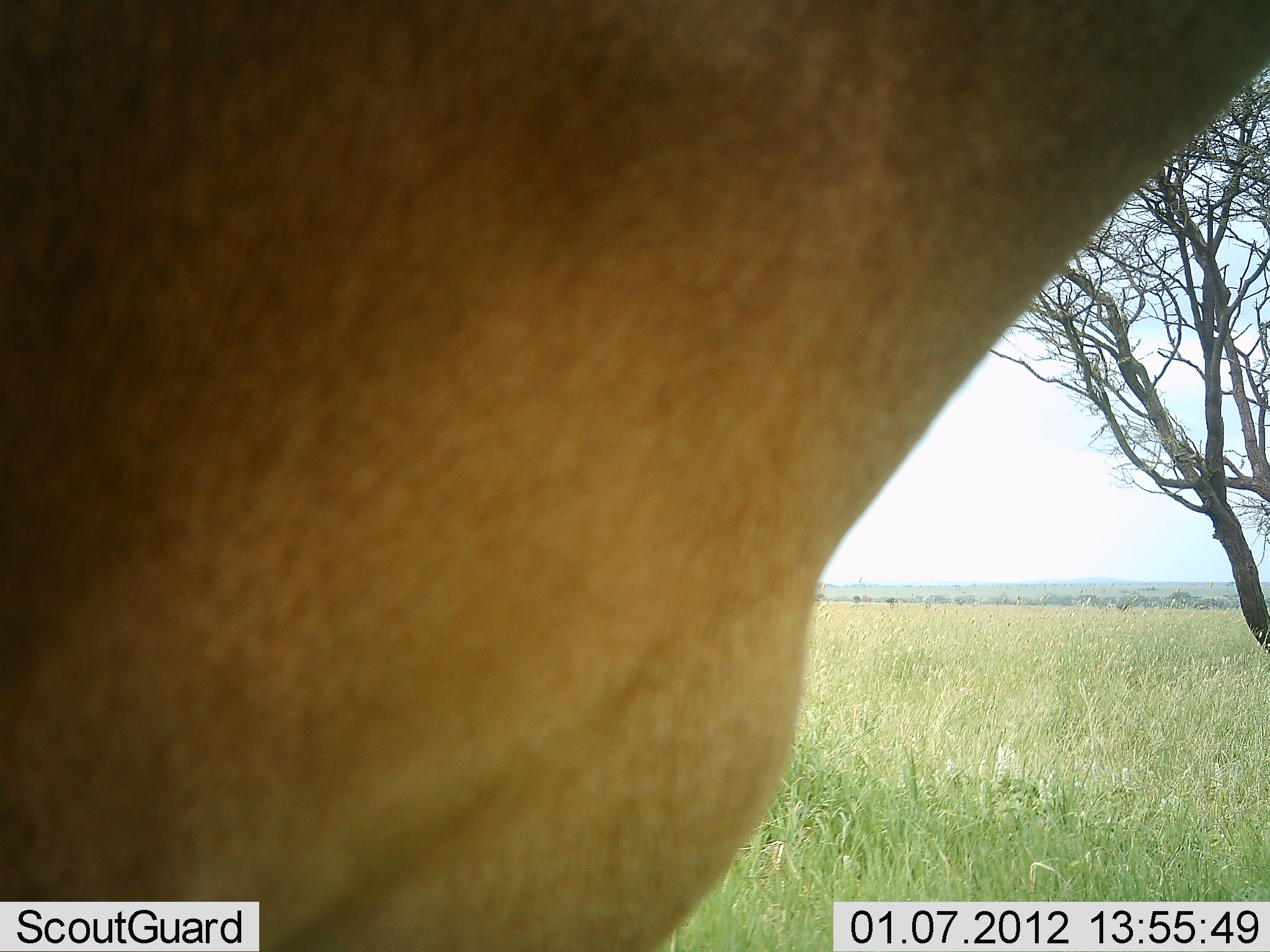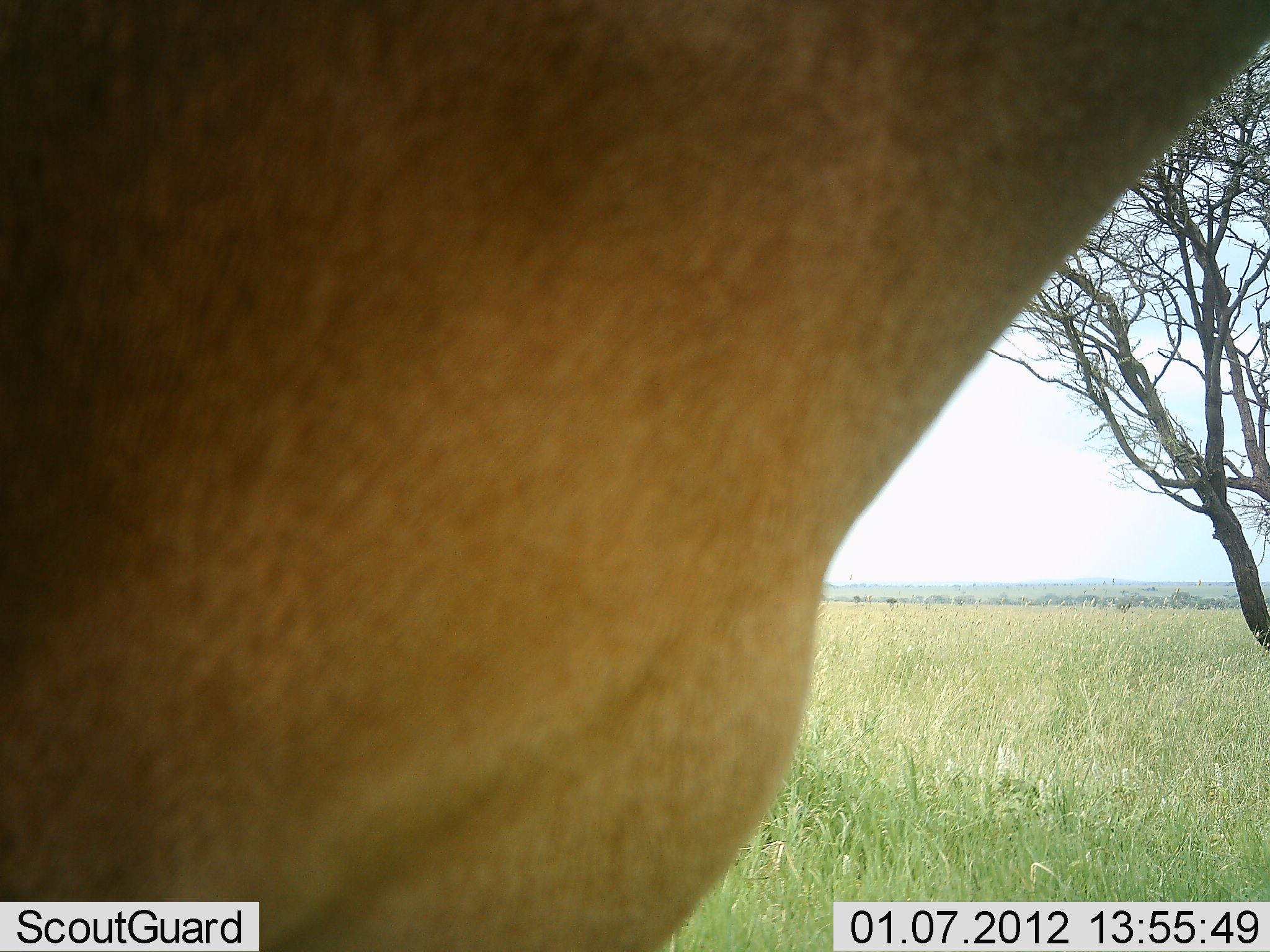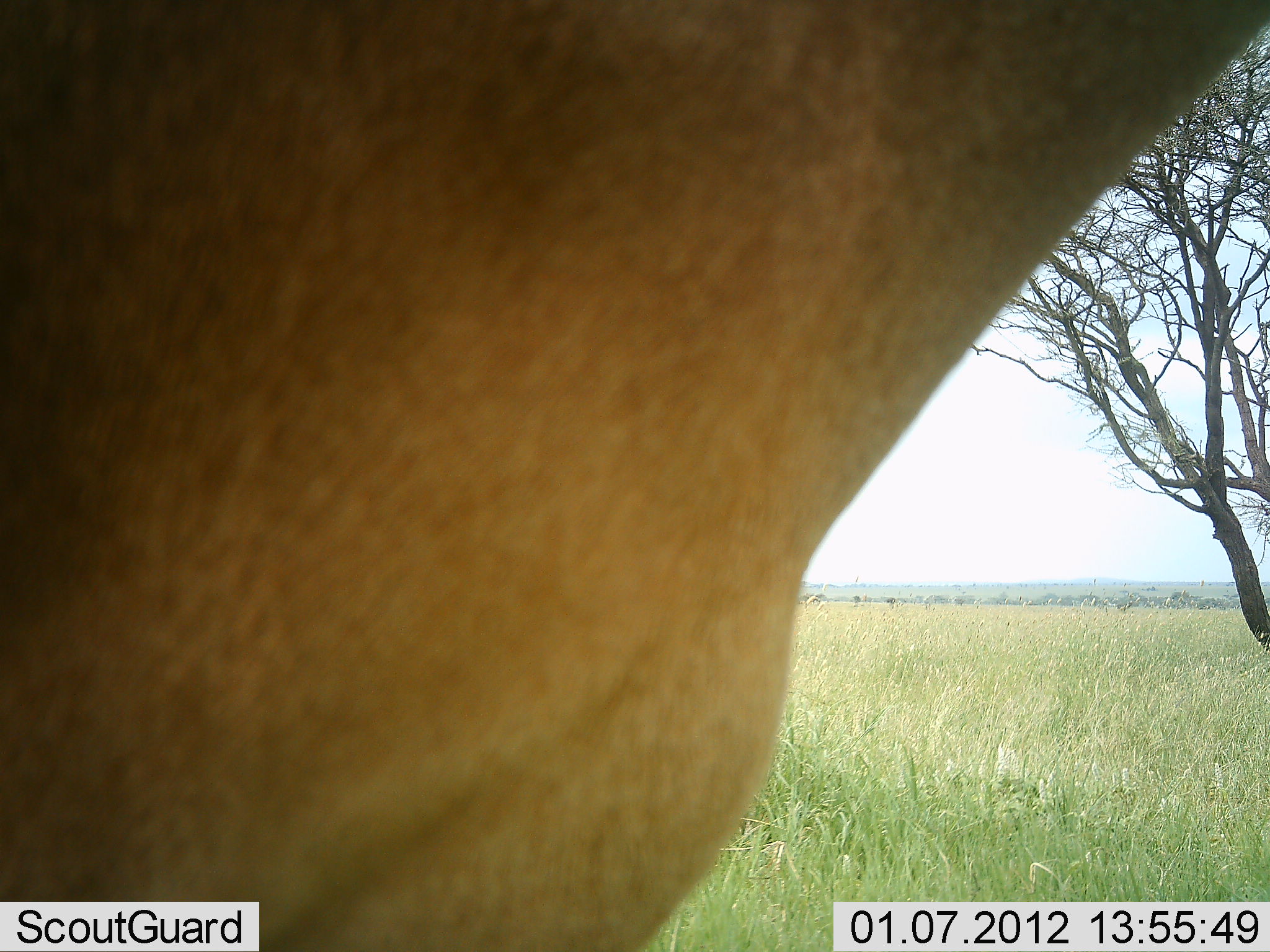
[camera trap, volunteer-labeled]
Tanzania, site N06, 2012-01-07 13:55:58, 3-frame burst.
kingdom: Animalia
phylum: Chordata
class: Mammalia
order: Artiodactyla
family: Bovidae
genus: Alcelaphus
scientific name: Alcelaphus buselaphus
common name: hartebeest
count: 1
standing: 100%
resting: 0%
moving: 11%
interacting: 0%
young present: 0%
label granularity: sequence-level